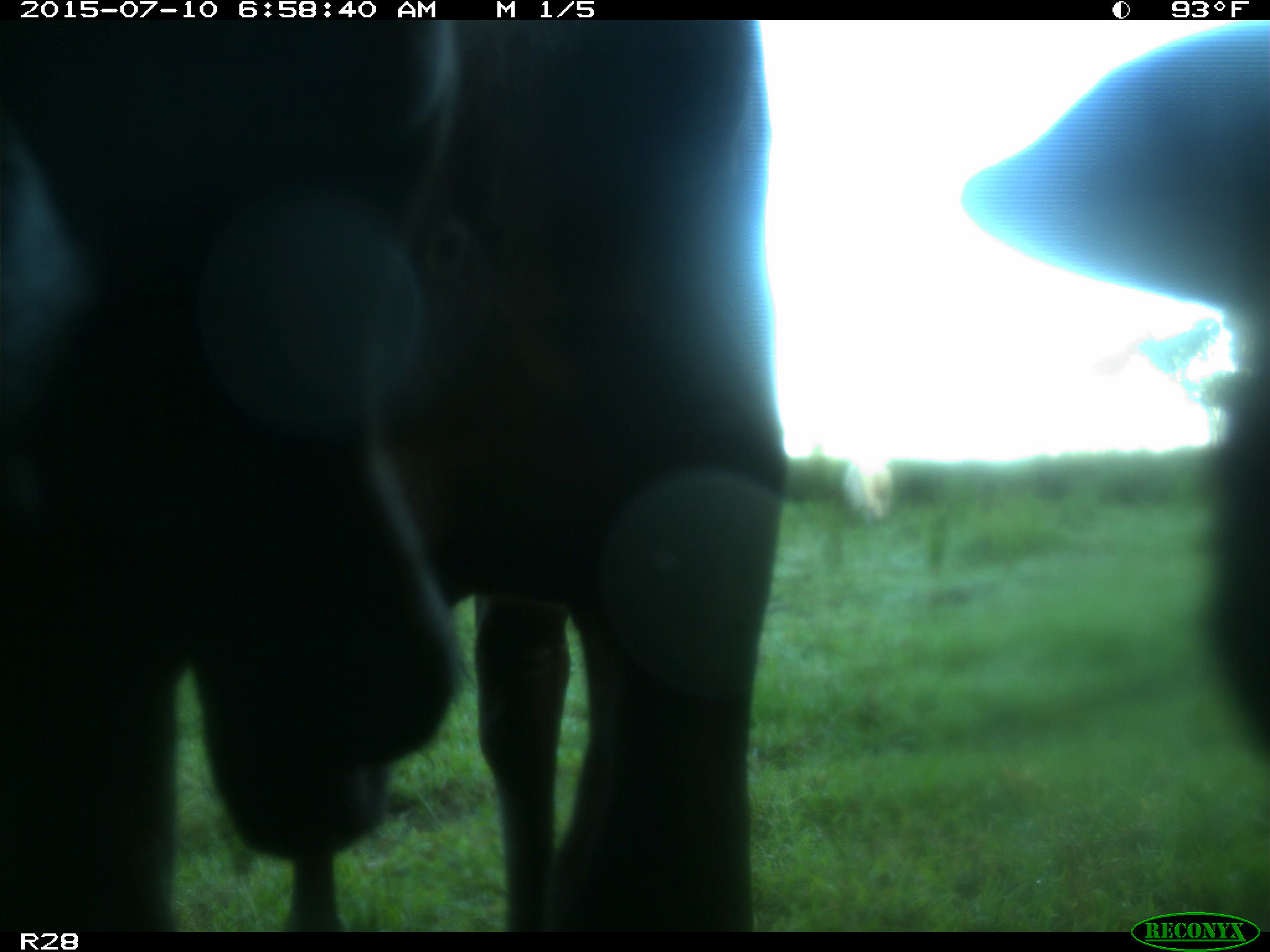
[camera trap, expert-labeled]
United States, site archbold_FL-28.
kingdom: Animalia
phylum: Chordata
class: Mammalia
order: Artiodactyla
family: Bovidae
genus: Bos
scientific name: Bos taurus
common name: domestic cow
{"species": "Bos taurus (domestic cow)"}